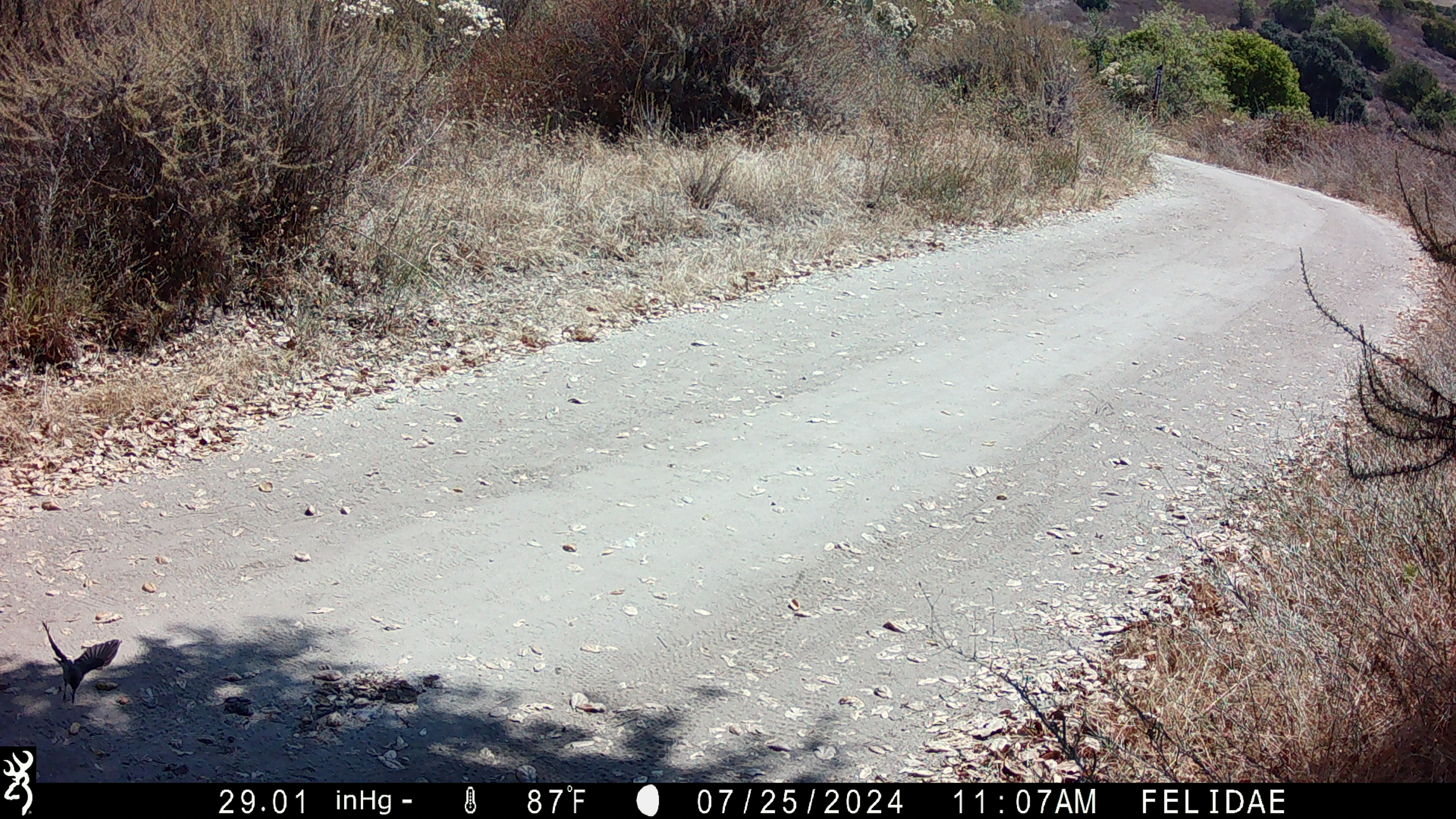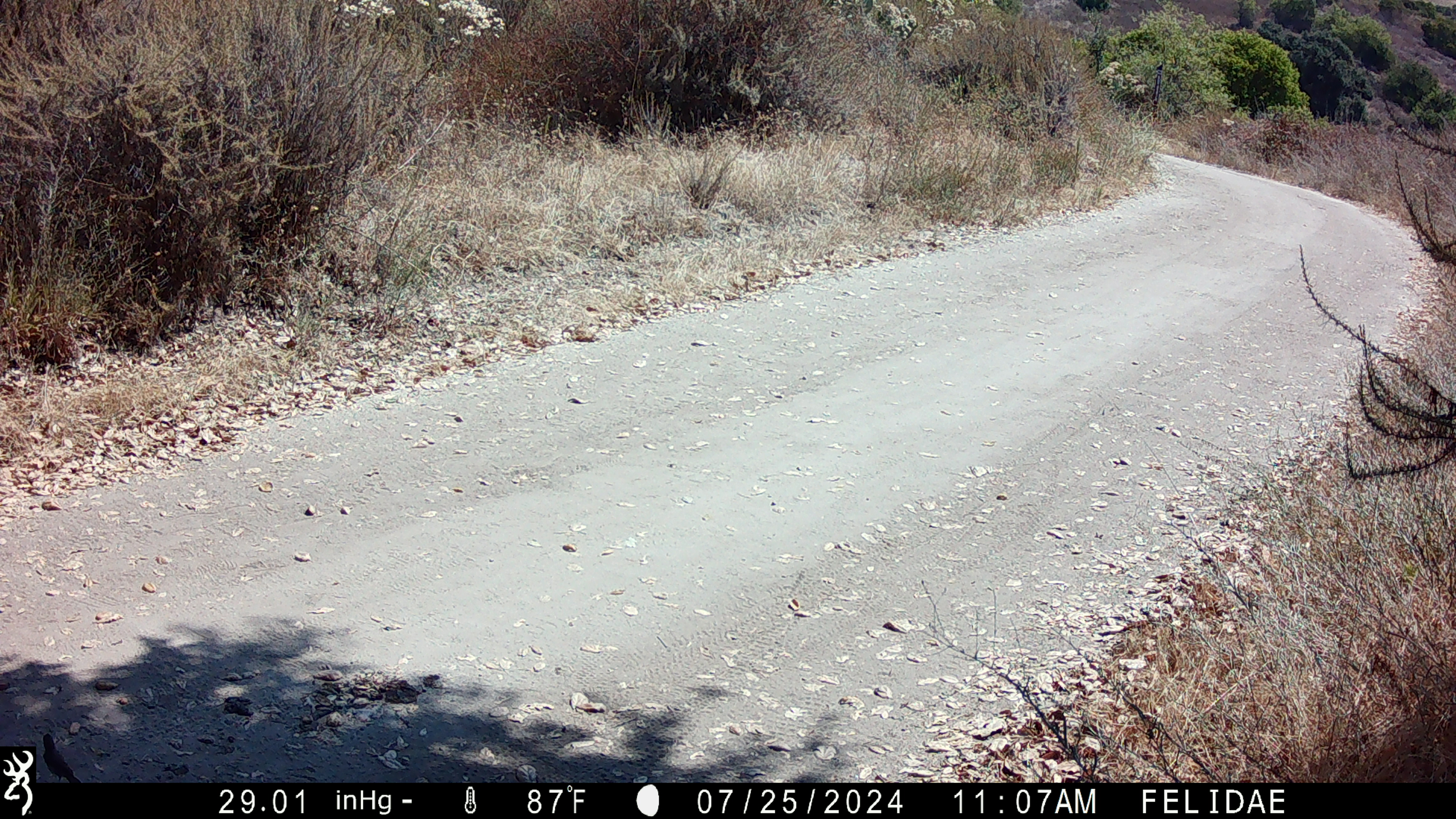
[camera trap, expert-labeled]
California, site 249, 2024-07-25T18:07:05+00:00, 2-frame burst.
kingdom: Animalia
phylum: Chordata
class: Aves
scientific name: Aves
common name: bird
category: unknown bird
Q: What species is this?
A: Unknown bird (bird) (Aves).